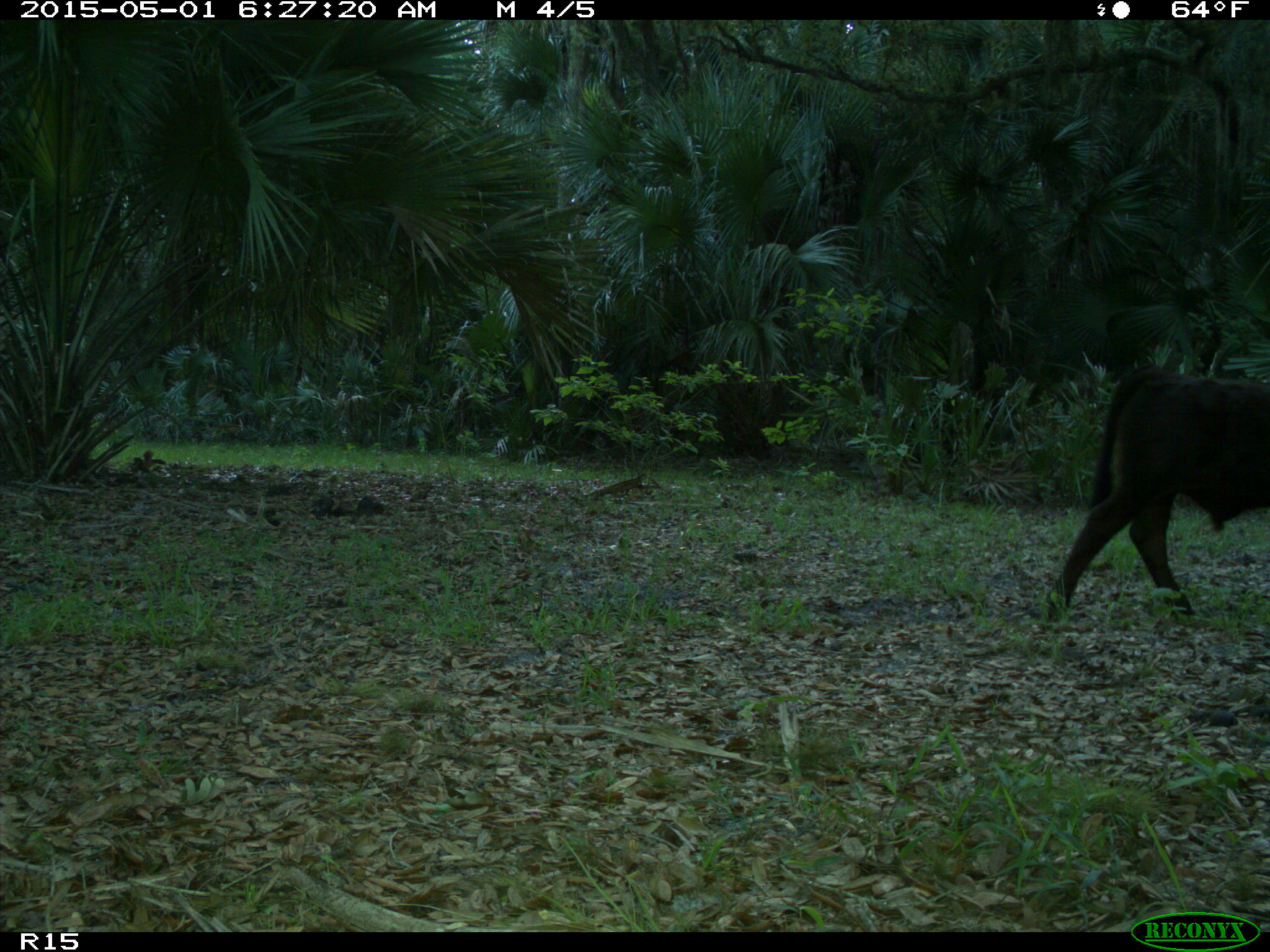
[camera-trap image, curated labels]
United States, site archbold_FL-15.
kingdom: Animalia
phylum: Chordata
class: Mammalia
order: Artiodactyla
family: Bovidae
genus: Bos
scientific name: Bos taurus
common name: domestic cow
Bos taurus (domestic cow).